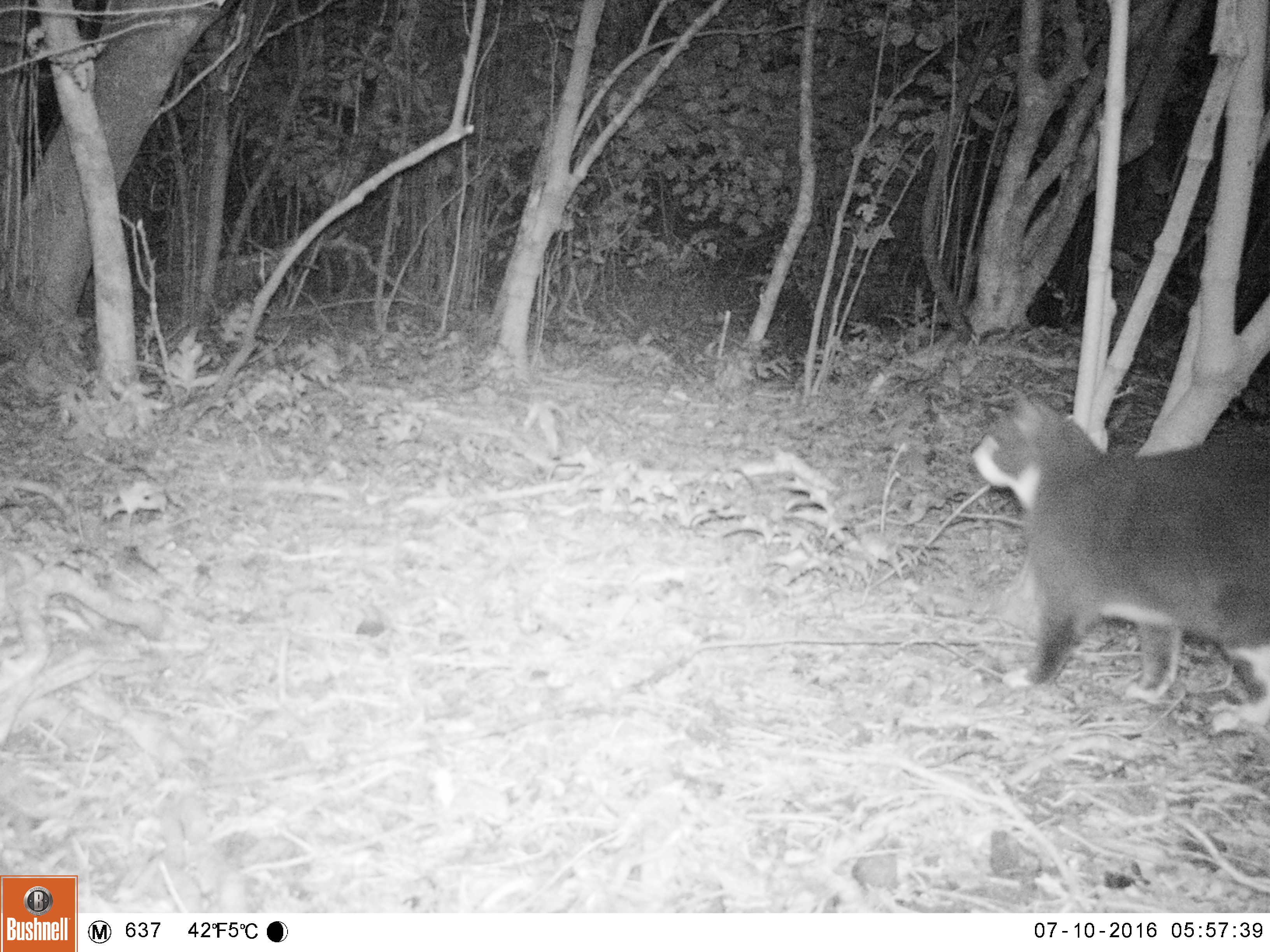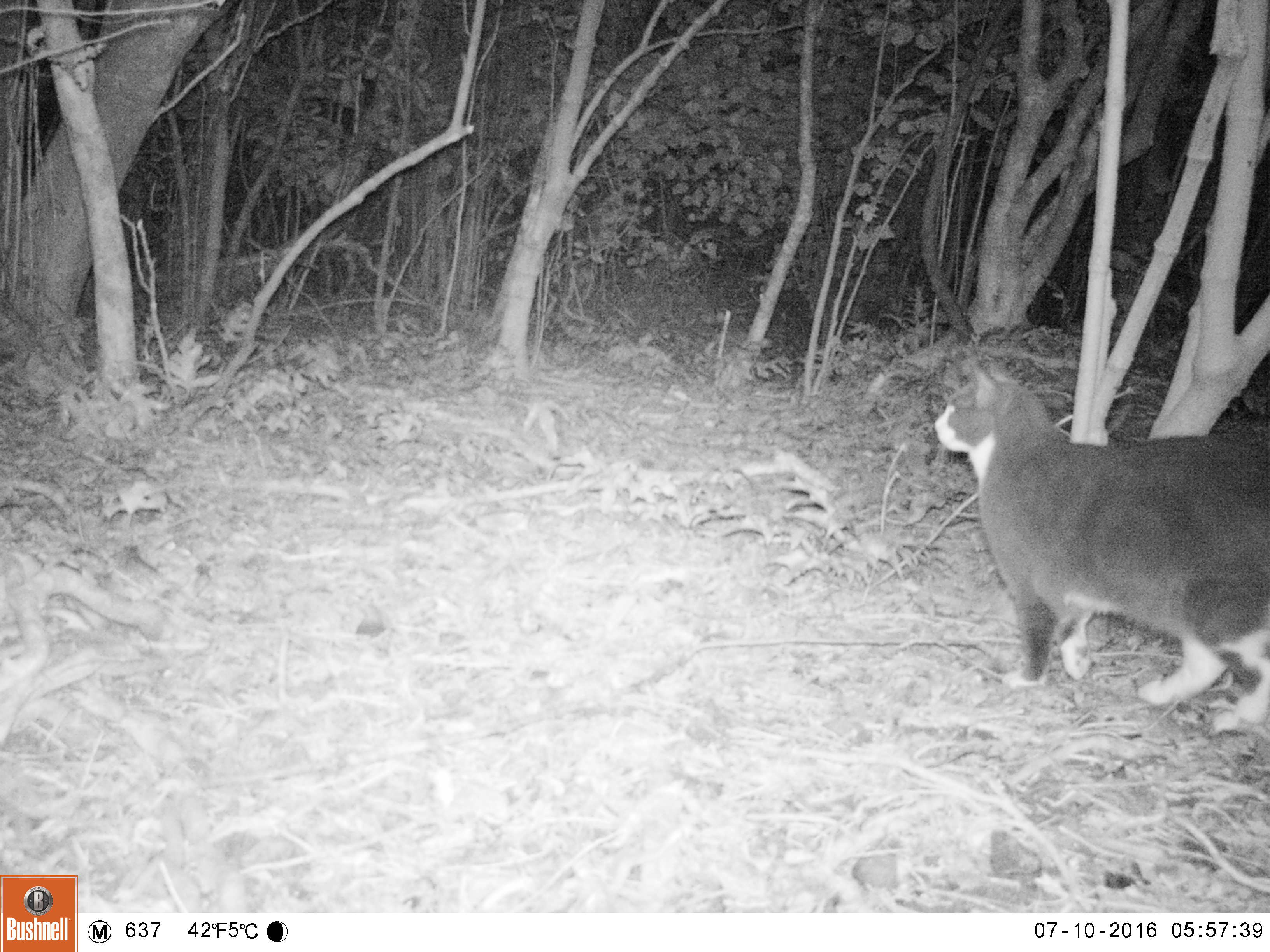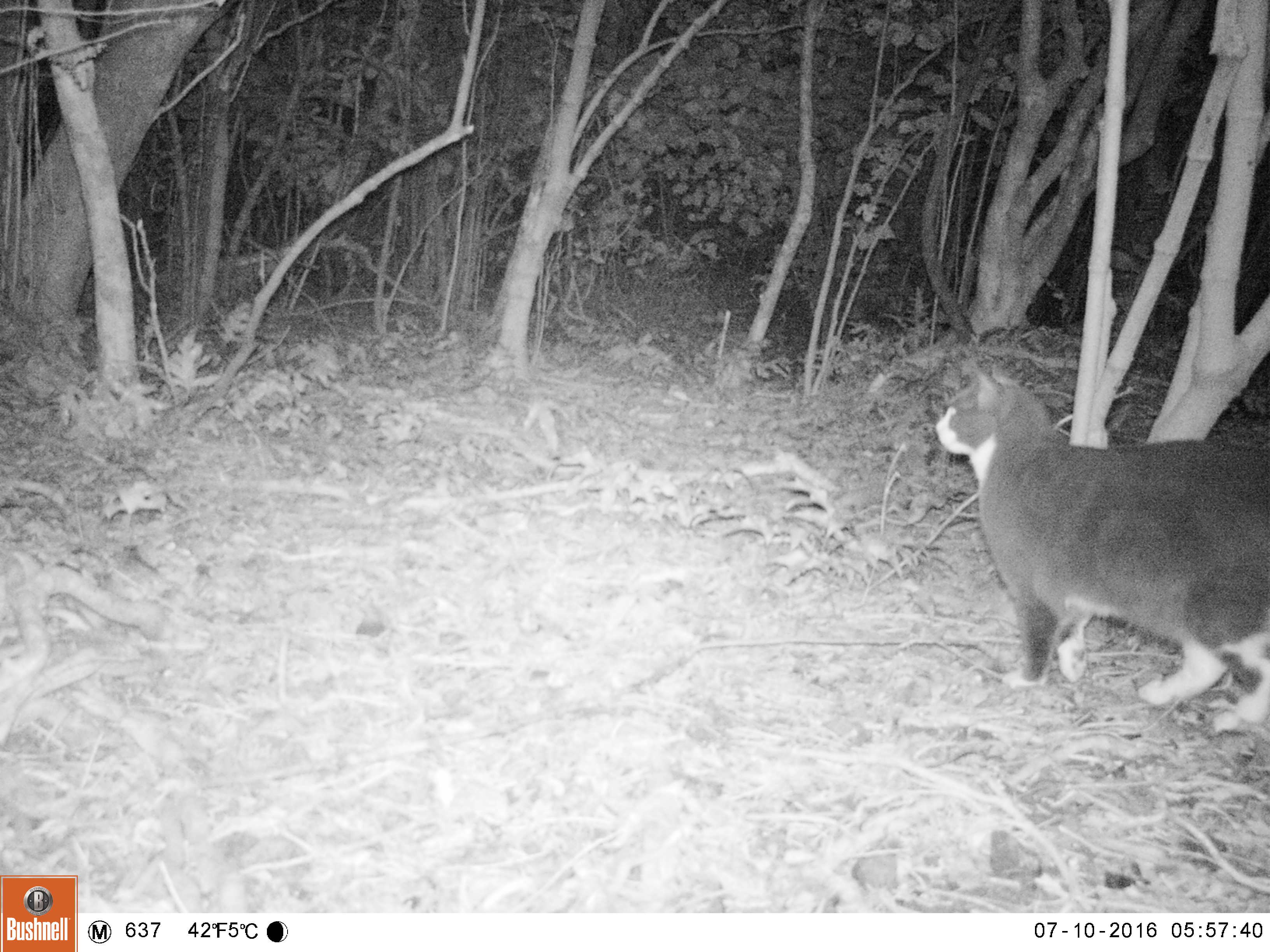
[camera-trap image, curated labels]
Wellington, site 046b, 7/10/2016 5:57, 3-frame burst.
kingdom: Animalia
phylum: Chordata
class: Mammalia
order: Carnivora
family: Felidae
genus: Felis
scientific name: Felis catus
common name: cat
Cat (Felis catus).